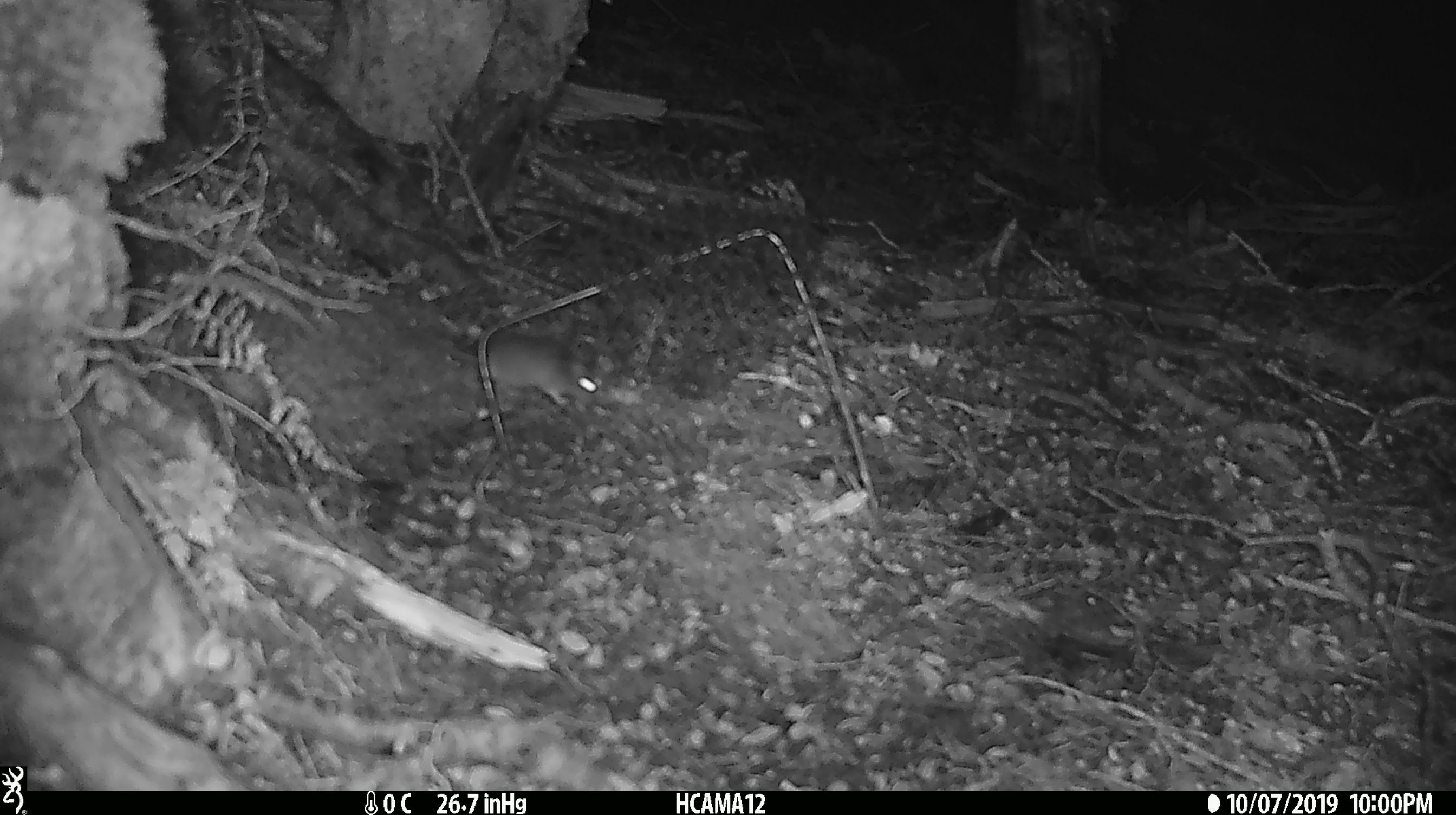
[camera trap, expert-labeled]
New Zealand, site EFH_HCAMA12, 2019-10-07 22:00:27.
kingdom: Animalia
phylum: Chordata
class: Mammalia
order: Rodentia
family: Muridae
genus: Mus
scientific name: Mus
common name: mouse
Mouse (Mus).